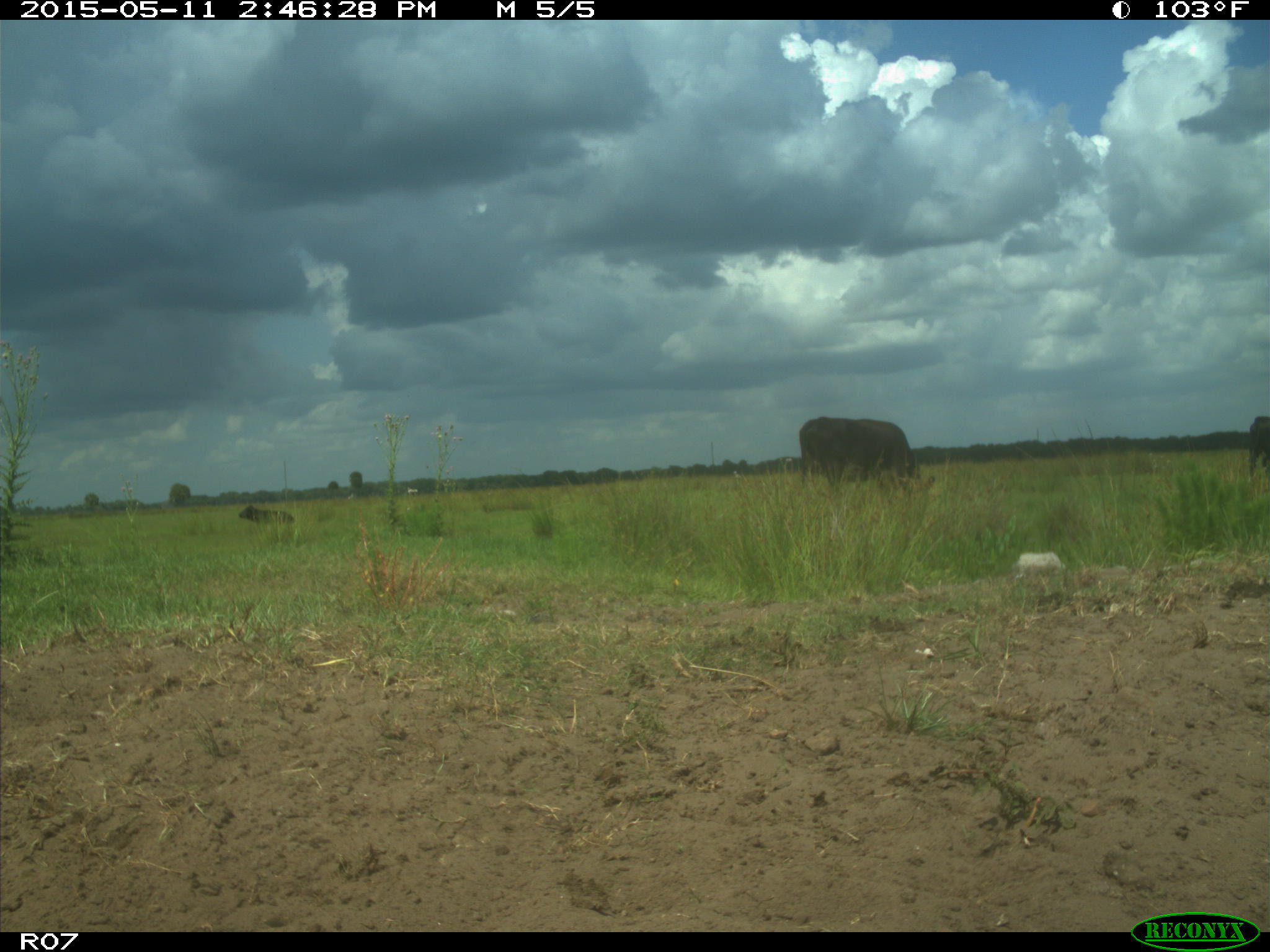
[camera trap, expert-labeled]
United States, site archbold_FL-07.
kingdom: Animalia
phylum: Chordata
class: Mammalia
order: Artiodactyla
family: Bovidae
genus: Bos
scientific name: Bos taurus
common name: domestic cow